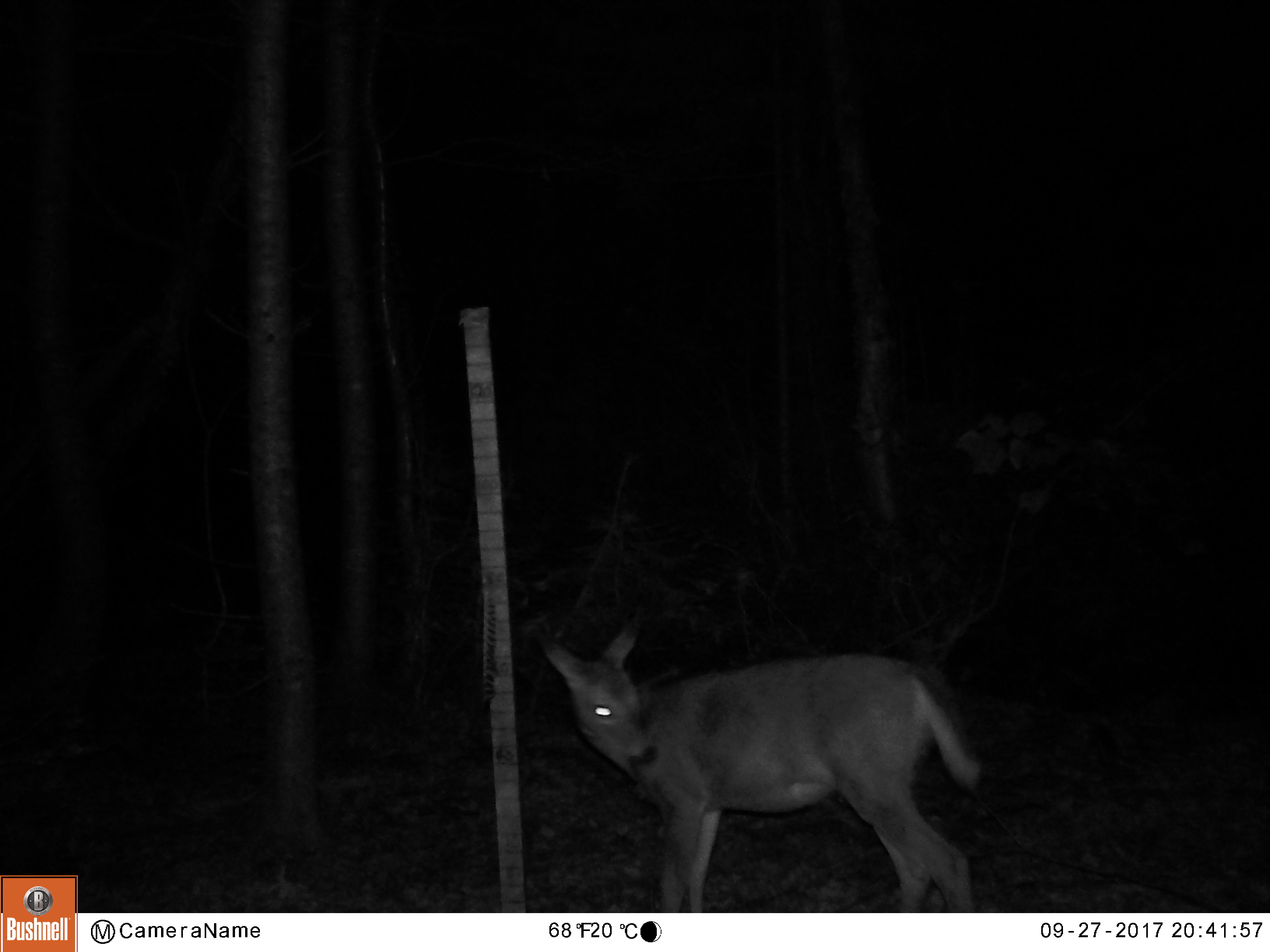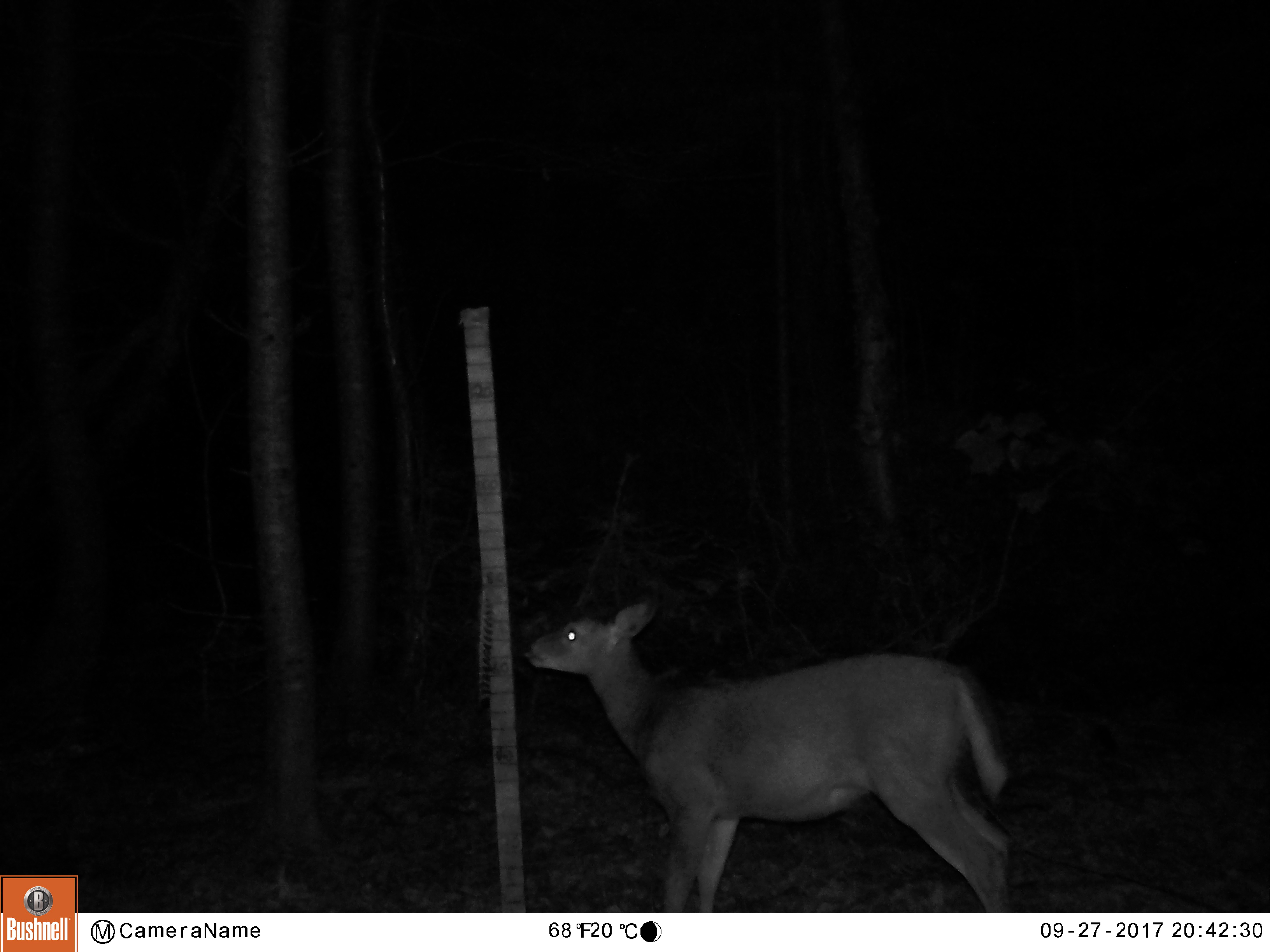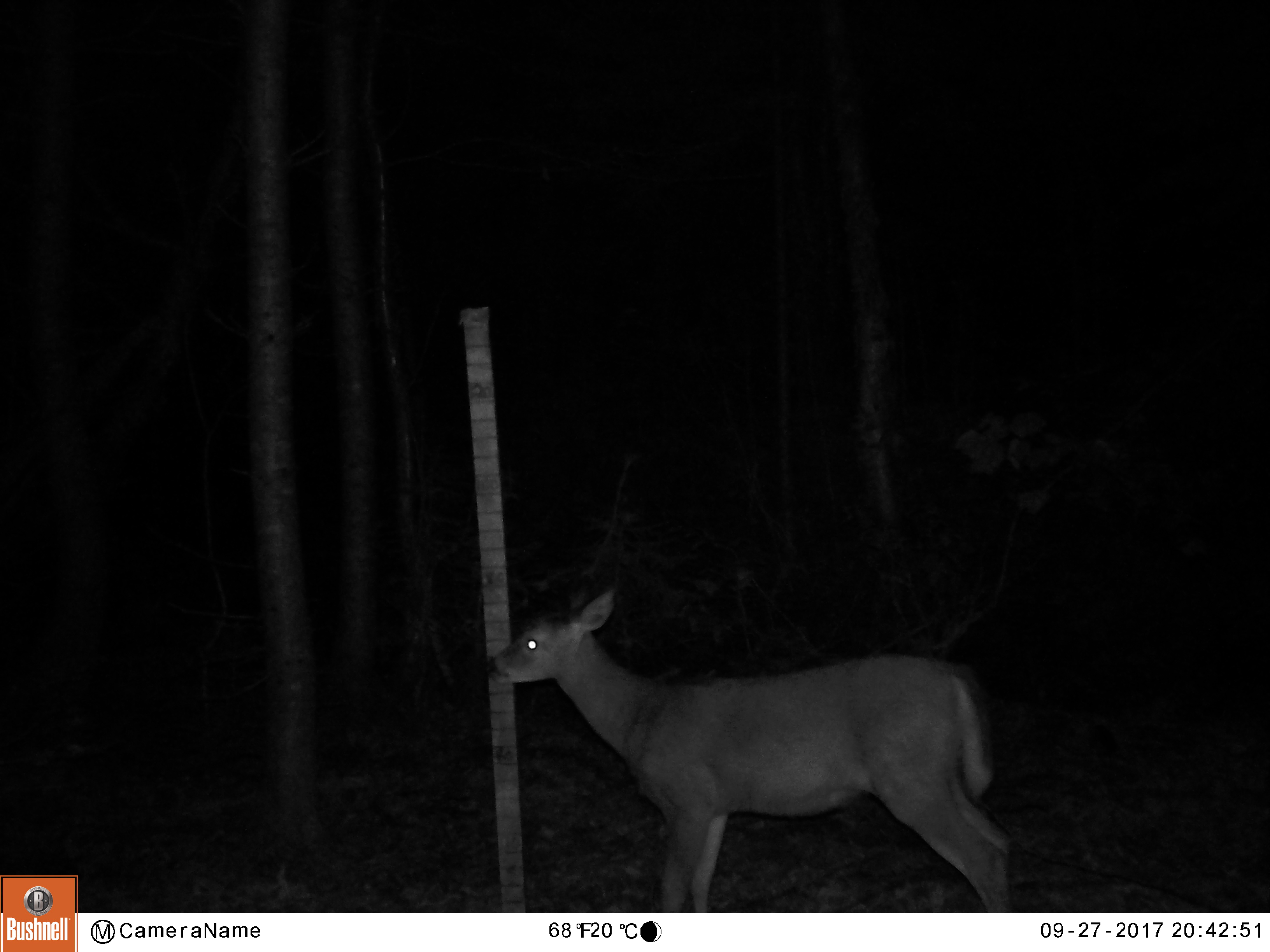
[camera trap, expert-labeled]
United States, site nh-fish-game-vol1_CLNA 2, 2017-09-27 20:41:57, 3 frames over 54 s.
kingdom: Animalia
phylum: Chordata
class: Mammalia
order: Artiodactyla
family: Cervidae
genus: Odocoileus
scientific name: Odocoileus virginianus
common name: white-tailed deer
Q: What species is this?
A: White-tailed deer (Odocoileus virginianus).